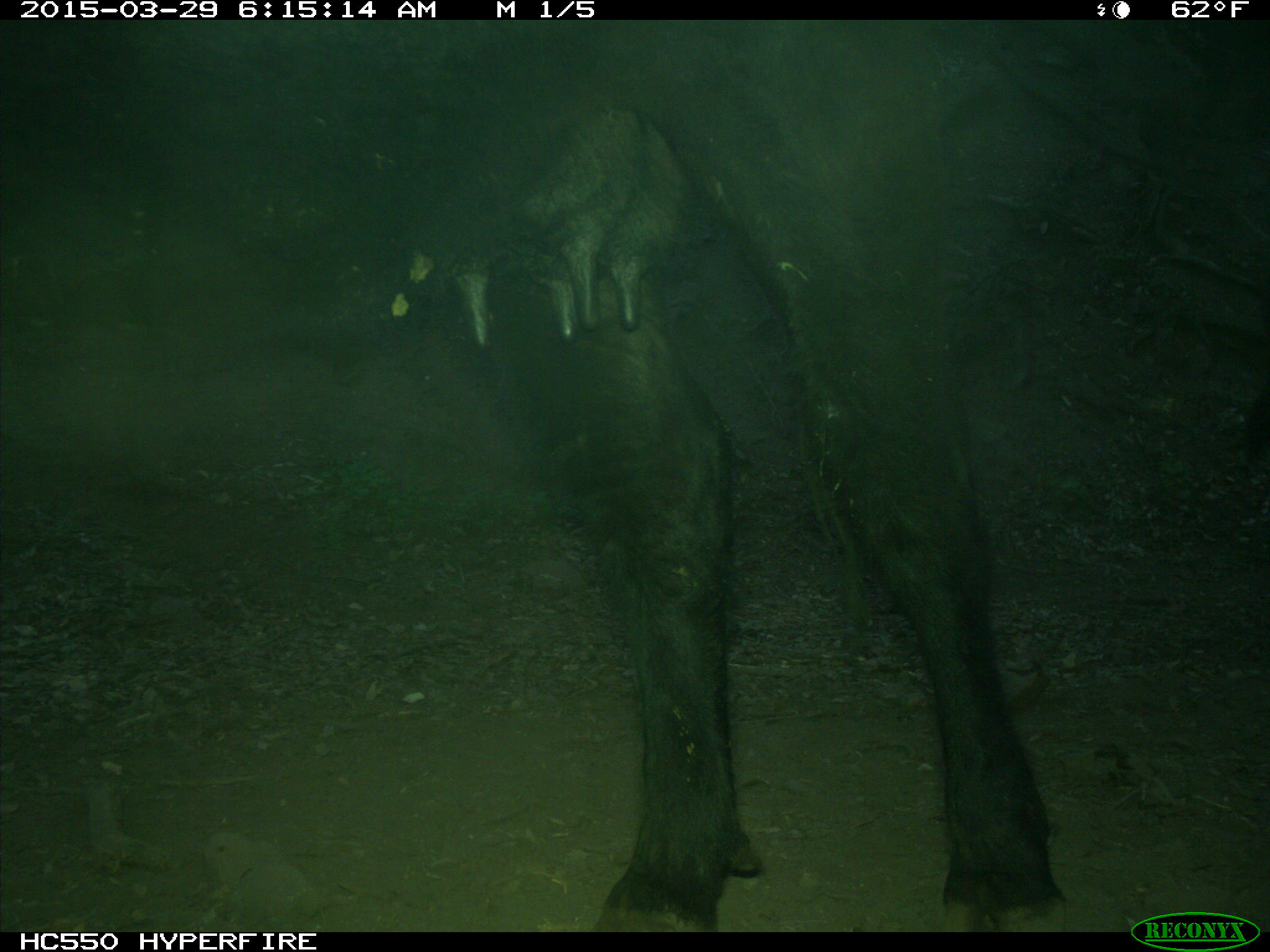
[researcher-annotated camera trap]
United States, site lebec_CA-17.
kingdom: Animalia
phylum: Chordata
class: Mammalia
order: Artiodactyla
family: Bovidae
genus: Bos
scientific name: Bos taurus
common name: domestic cow